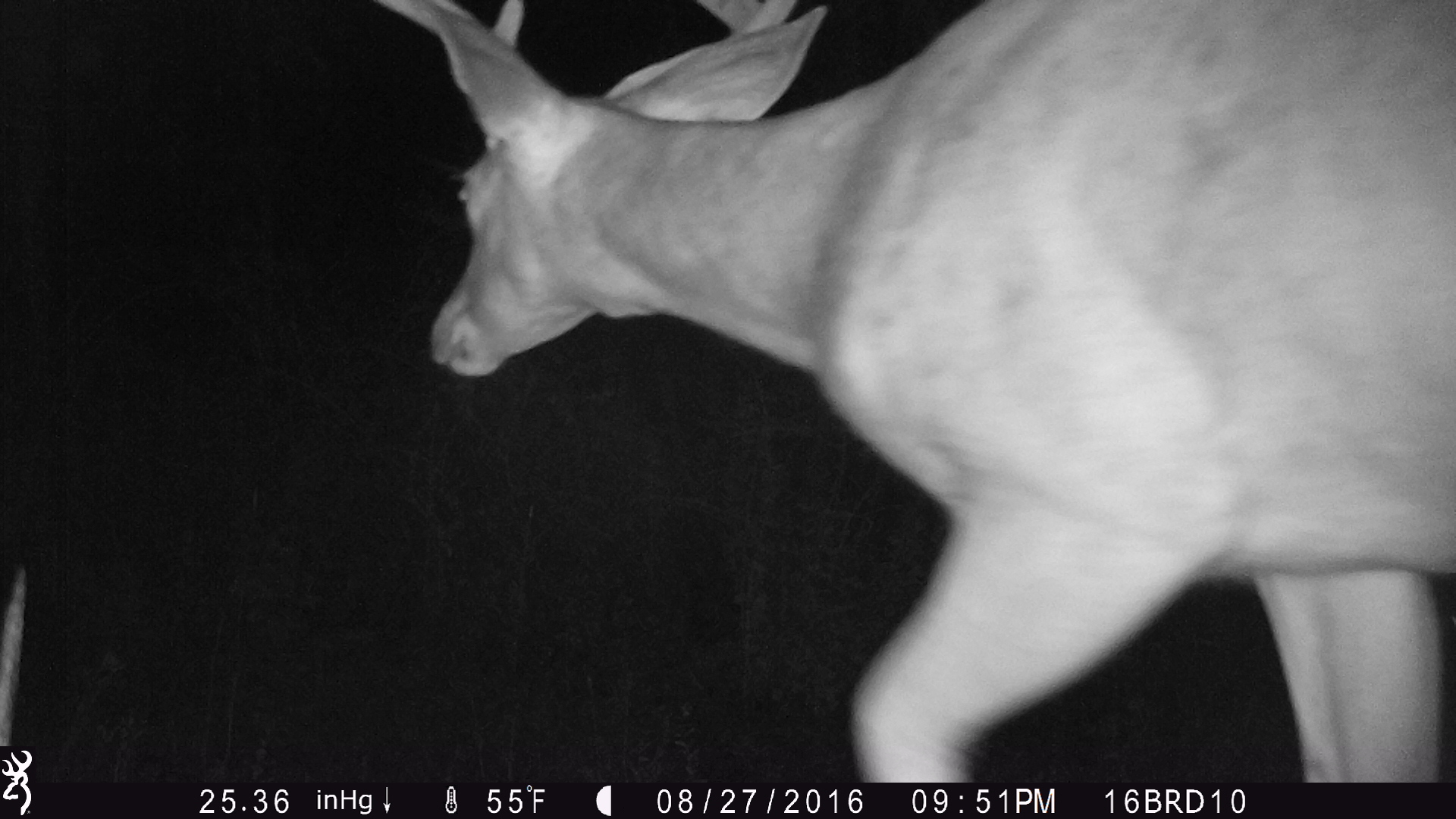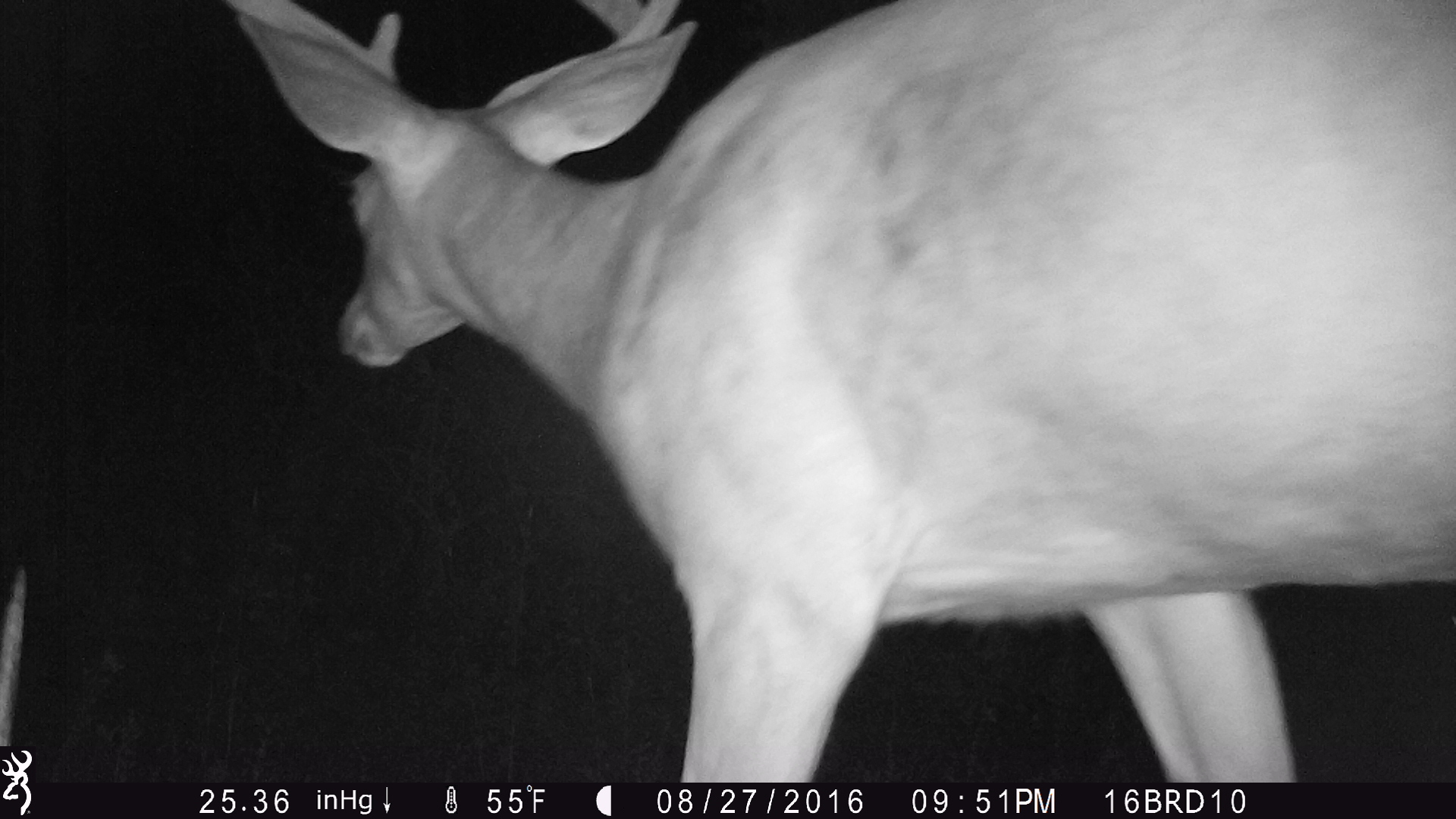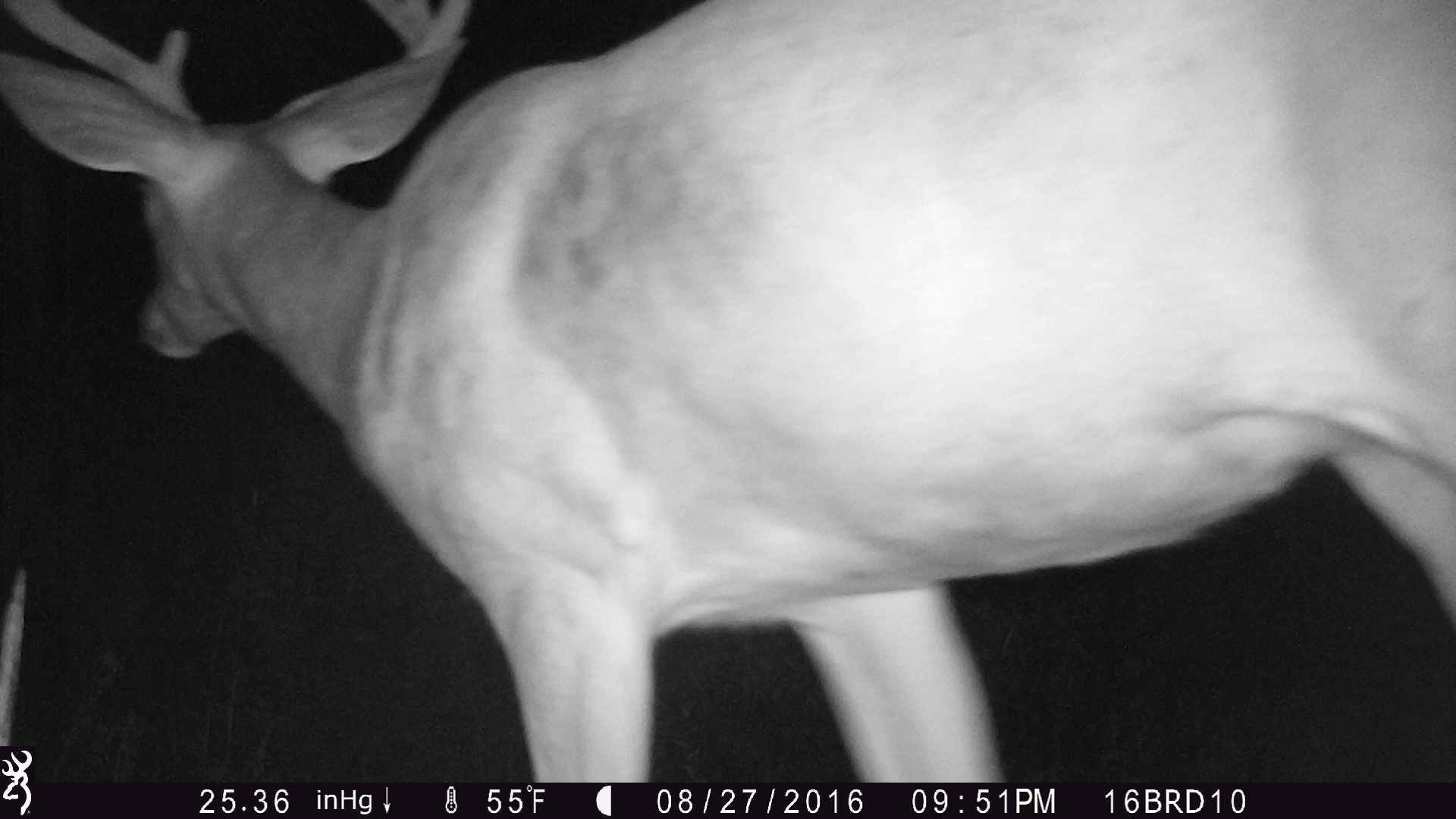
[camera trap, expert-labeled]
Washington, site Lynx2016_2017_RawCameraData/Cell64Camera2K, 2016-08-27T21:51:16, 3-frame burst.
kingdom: Animalia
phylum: Chordata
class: Mammalia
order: Artiodactyla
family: Cervidae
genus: Odocoileus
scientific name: Odocoileus hemionus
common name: mule deer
Odocoileus hemionus (mule deer). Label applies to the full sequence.